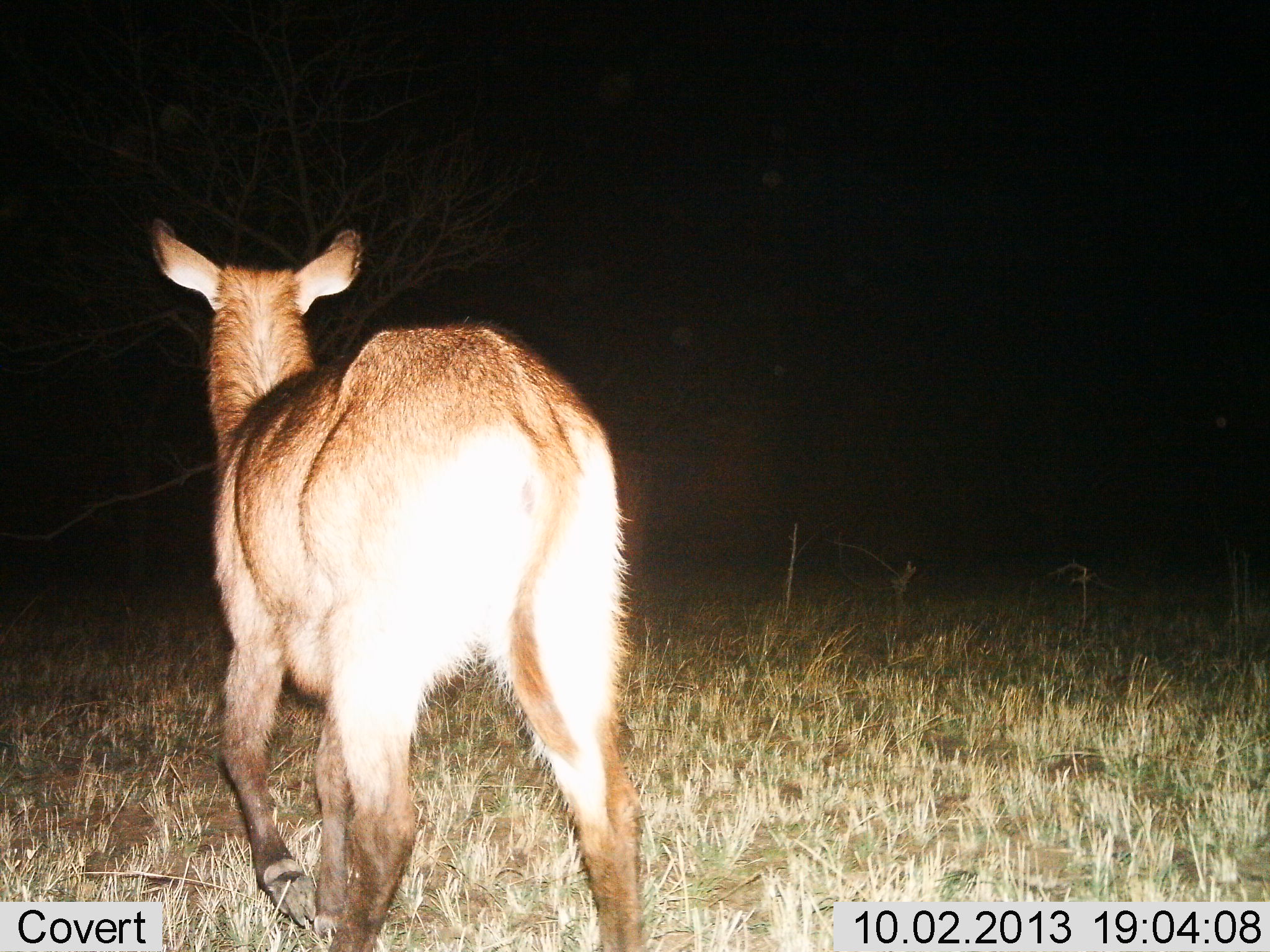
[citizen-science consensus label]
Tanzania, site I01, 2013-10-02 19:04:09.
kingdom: Animalia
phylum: Chordata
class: Mammalia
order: Artiodactyla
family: Bovidae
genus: Kobus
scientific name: Kobus ellipsiprymnus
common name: waterbuck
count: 1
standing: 9%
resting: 0%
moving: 91%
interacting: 0%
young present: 0%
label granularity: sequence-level